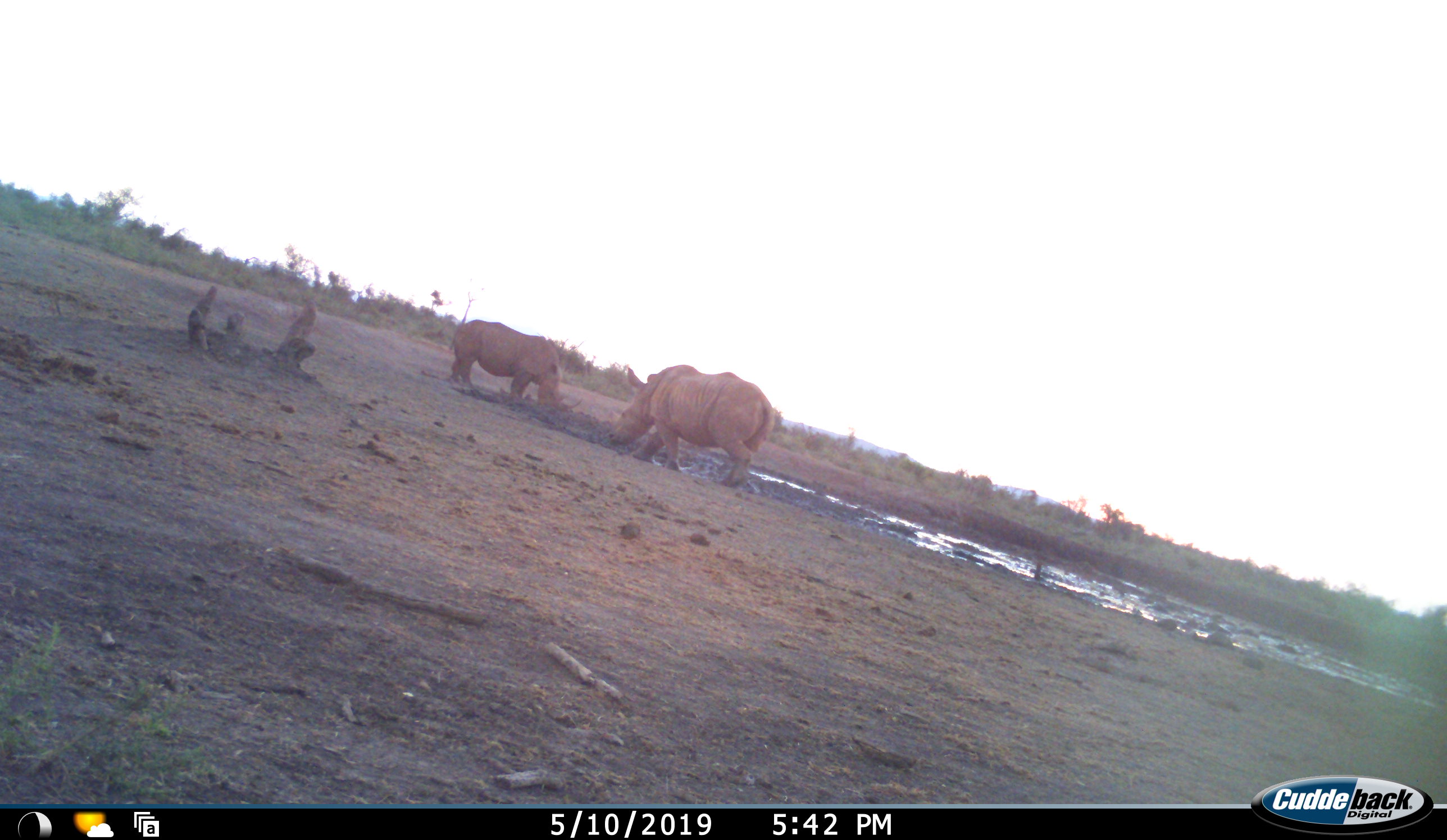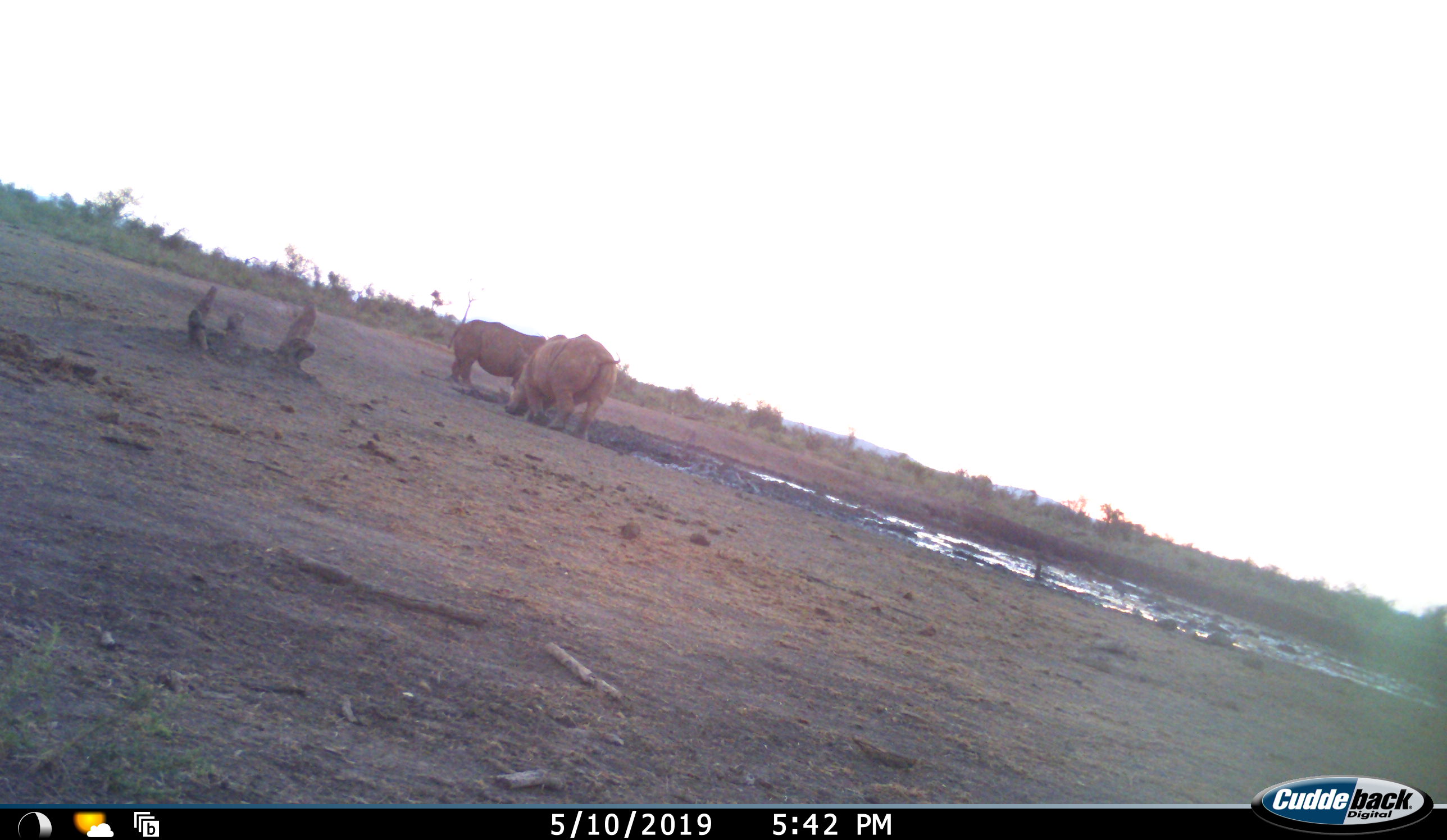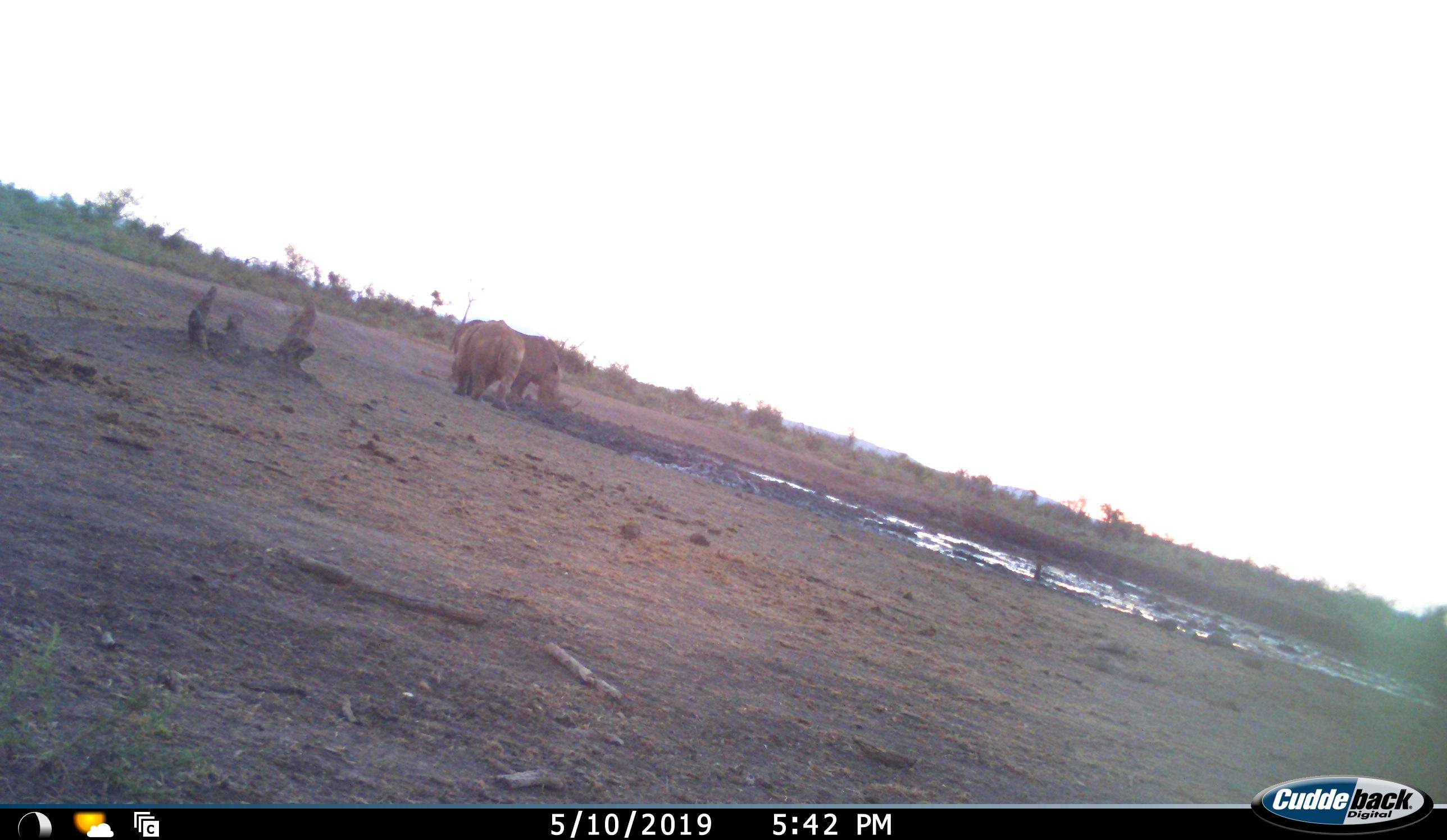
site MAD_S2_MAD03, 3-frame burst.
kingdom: Animalia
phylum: Chordata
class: Mammalia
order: Perissodactyla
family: Rhinocerotidae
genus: Ceratotherium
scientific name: Ceratotherium simum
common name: white rhinoceros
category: rhinoceroswhite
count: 2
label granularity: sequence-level